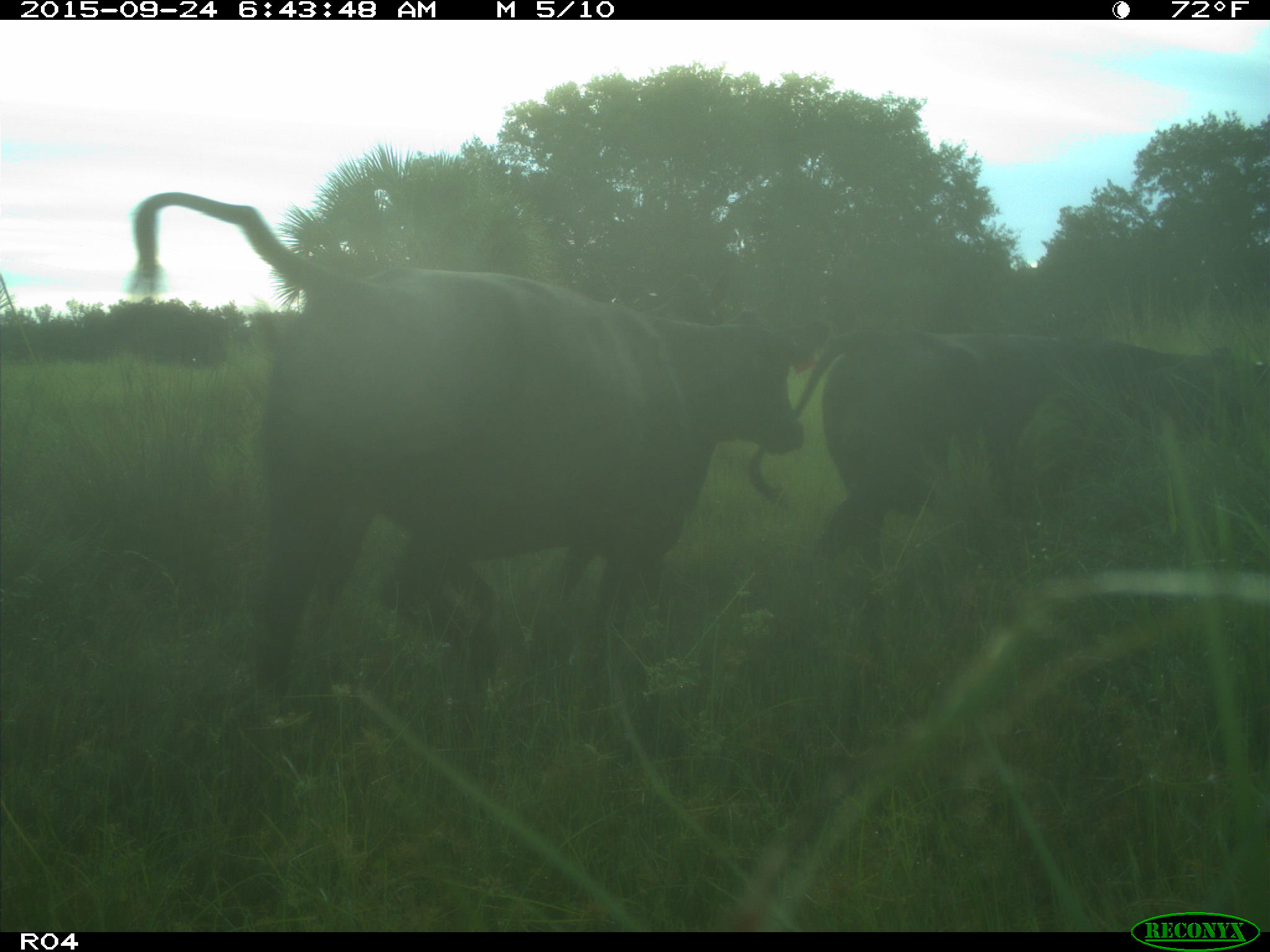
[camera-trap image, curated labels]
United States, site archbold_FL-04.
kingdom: Animalia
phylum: Chordata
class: Mammalia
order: Artiodactyla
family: Bovidae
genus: Bos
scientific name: Bos taurus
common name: domestic cow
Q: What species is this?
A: Bos taurus (domestic cow).